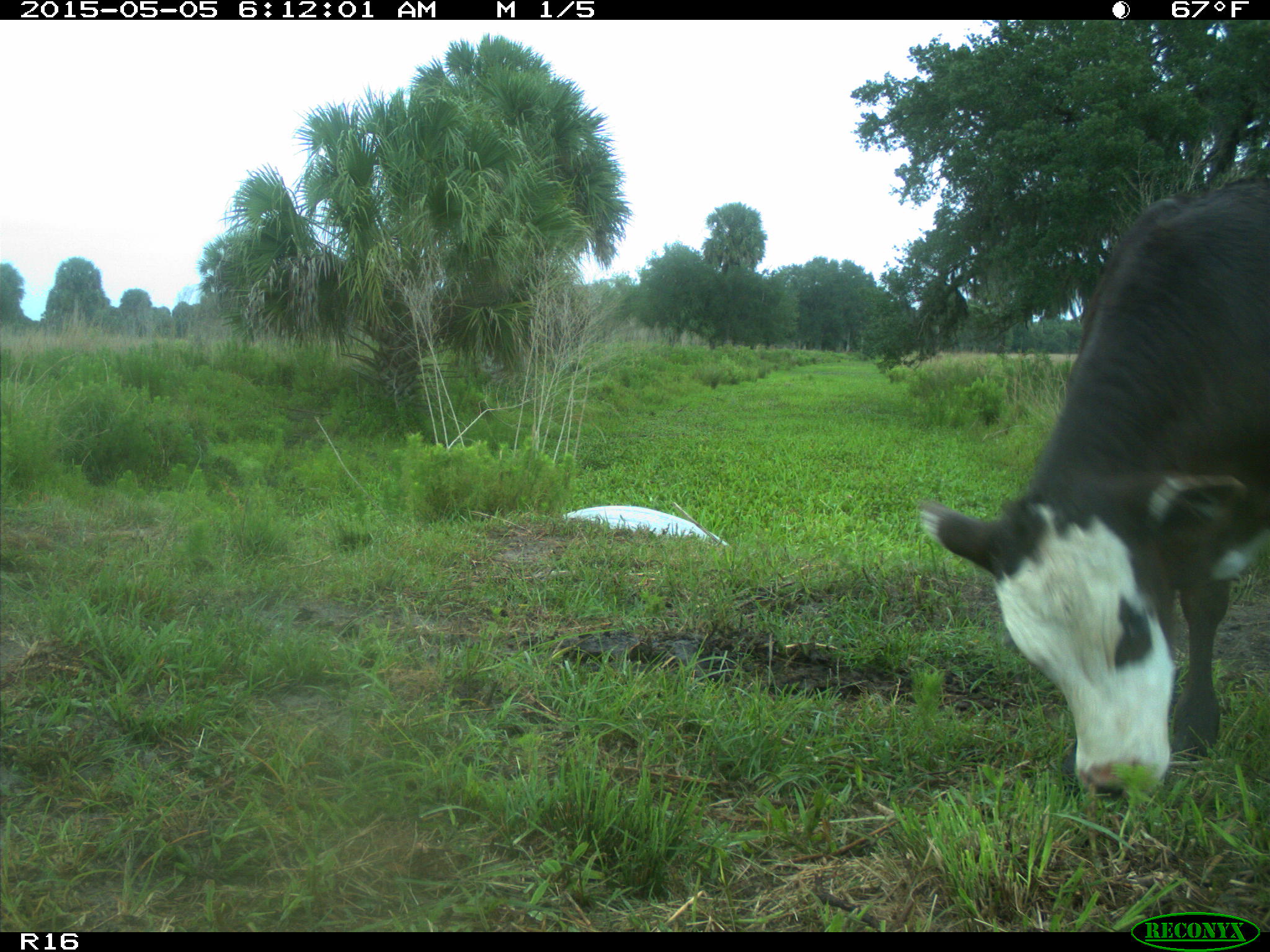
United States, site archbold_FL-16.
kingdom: Animalia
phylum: Chordata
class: Mammalia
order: Artiodactyla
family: Bovidae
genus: Bos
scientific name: Bos taurus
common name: domestic cow